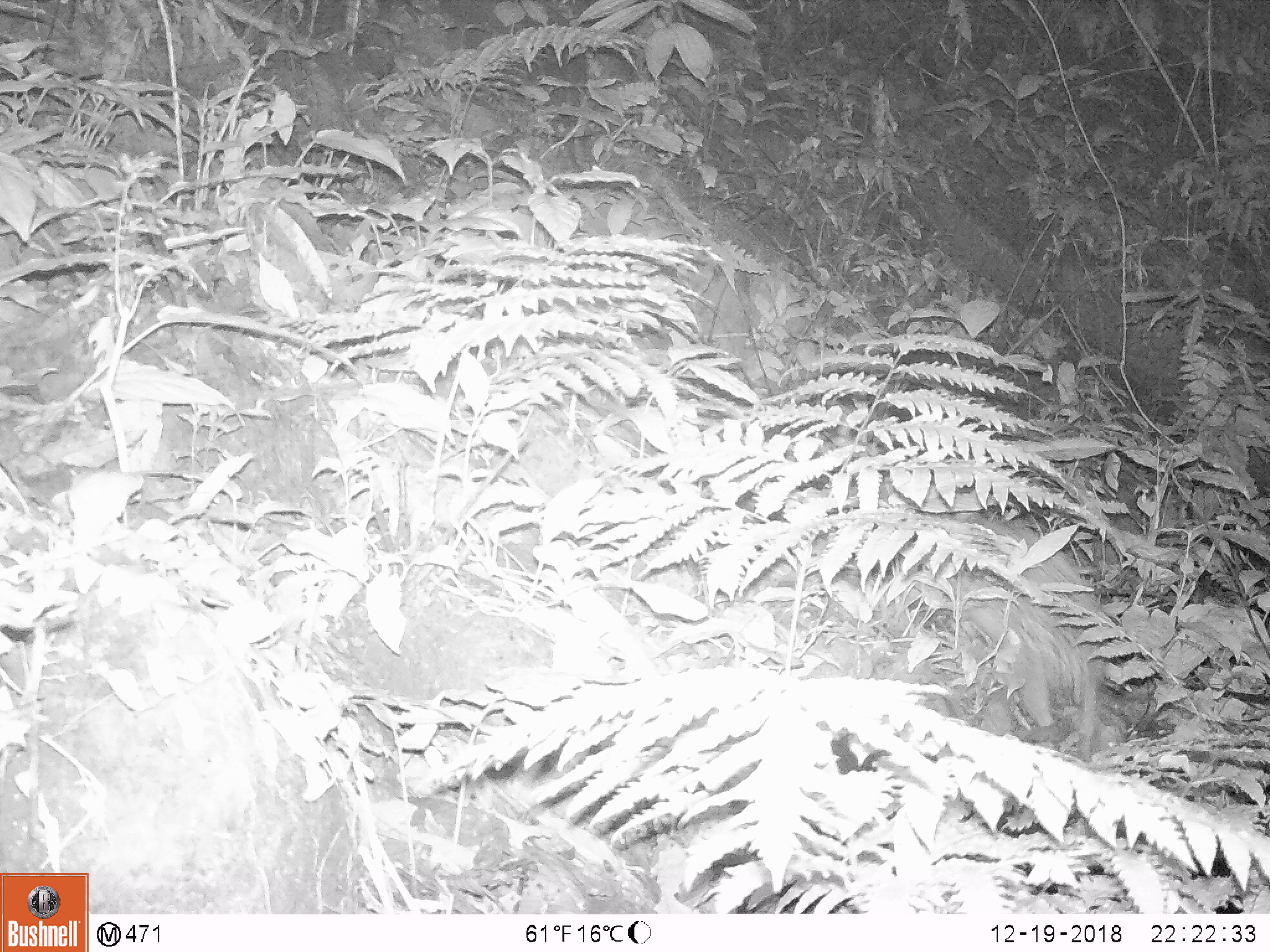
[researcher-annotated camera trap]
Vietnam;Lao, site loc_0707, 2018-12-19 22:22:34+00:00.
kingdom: Animalia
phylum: Chordata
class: Mammalia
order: Rodentia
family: Hystricidae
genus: Atherurus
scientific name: Atherurus macrourus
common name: asiatic brush-tailed porcupine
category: asiatic brush tailed porcupine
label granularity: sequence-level